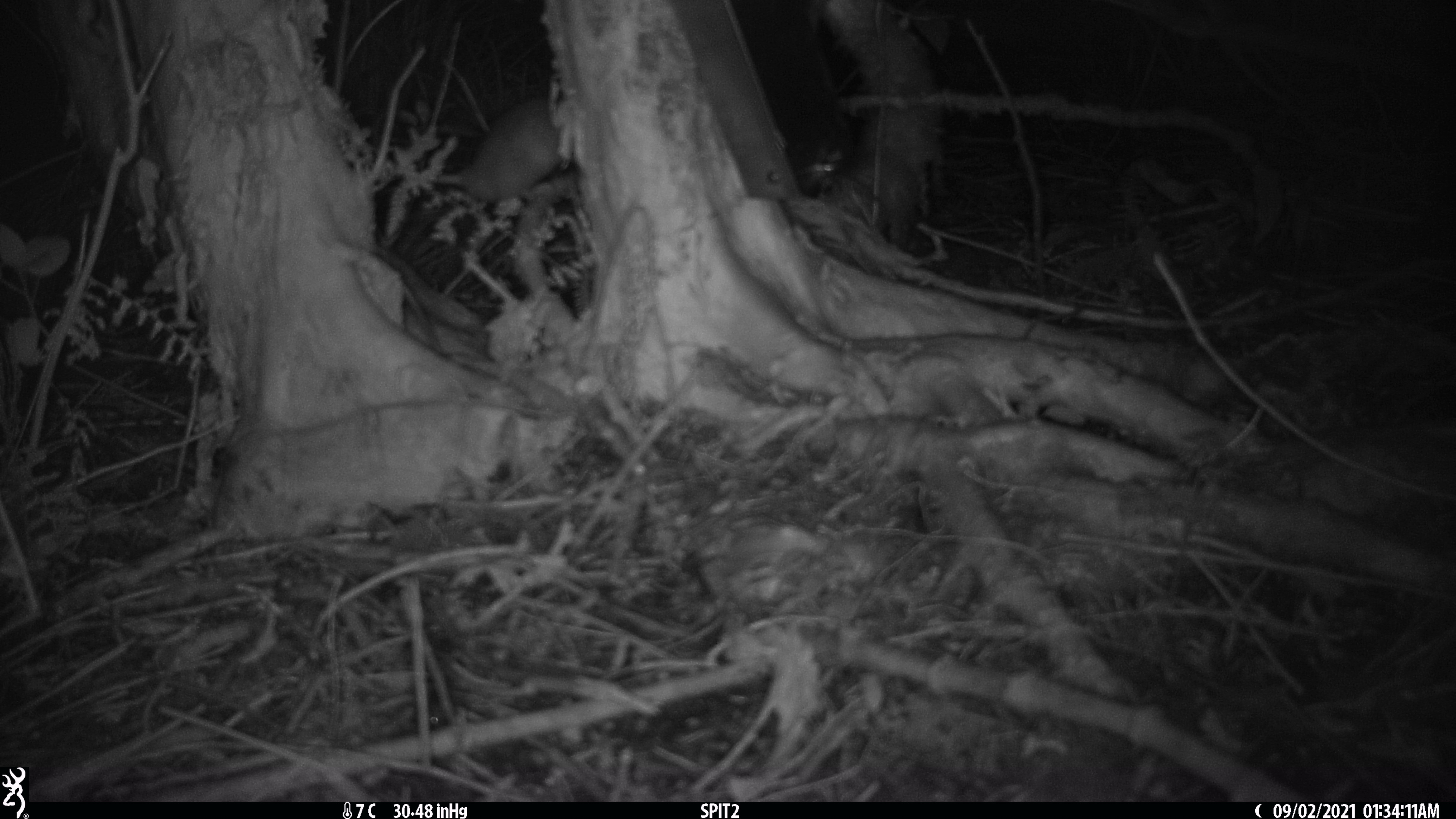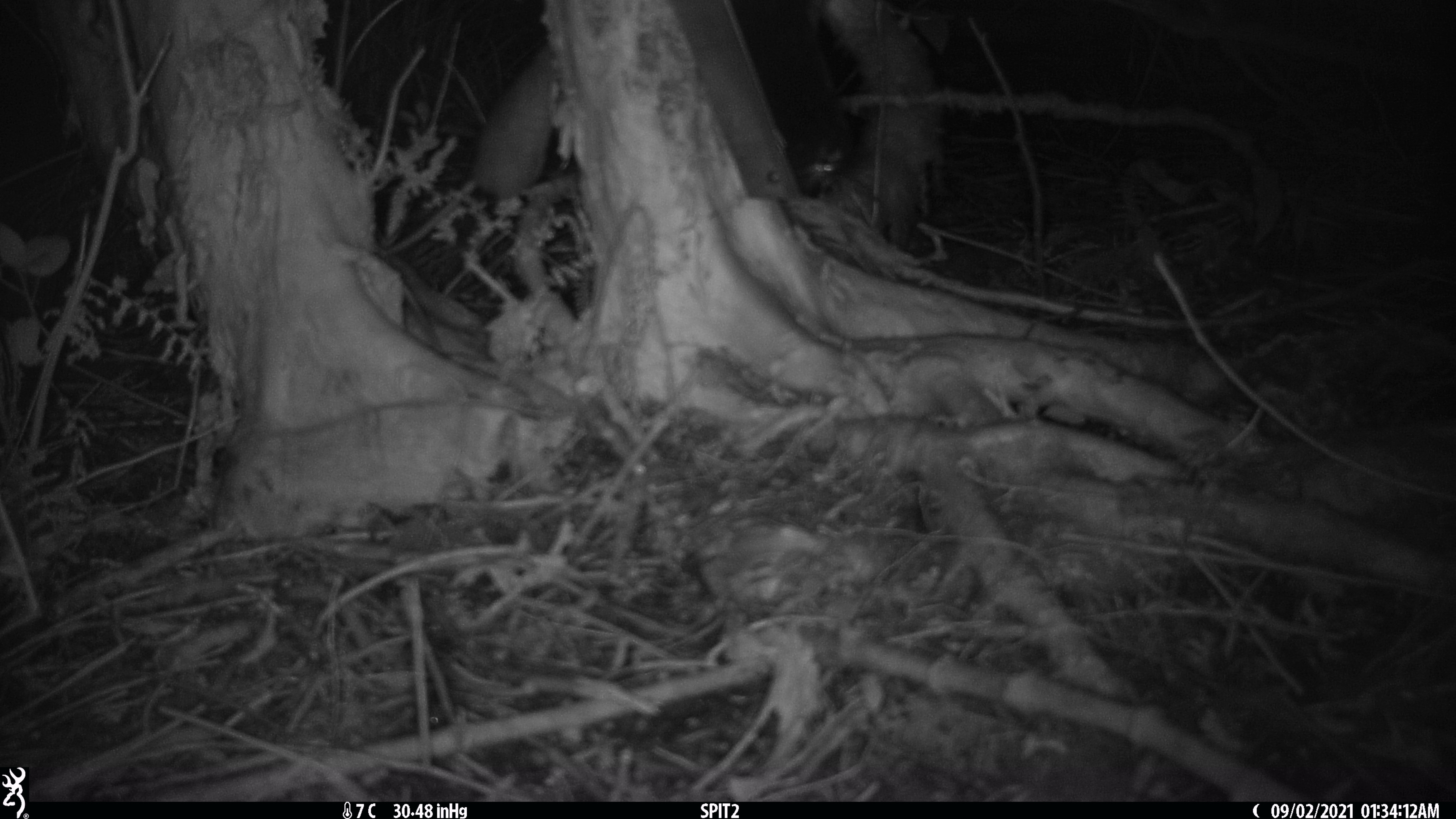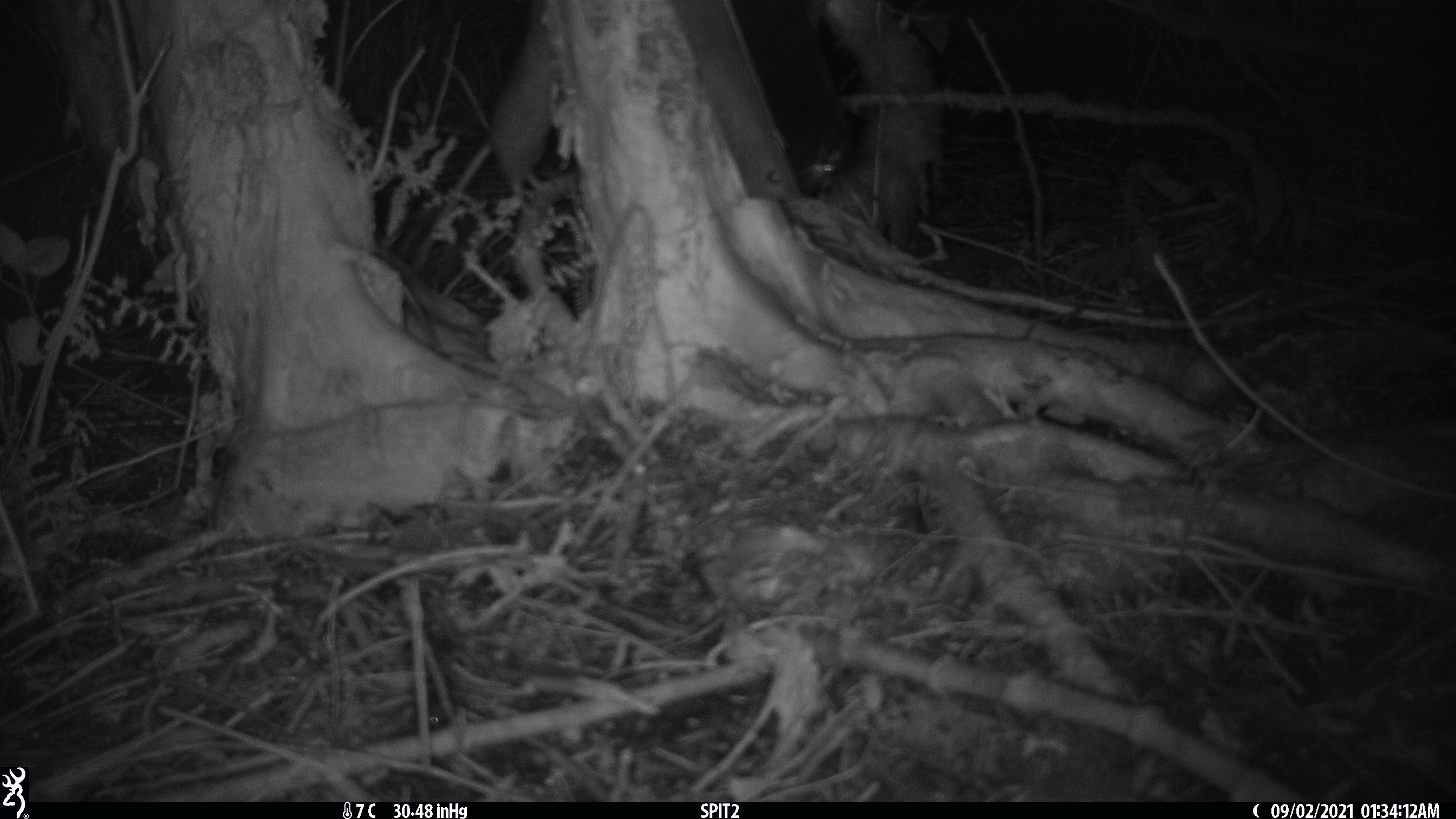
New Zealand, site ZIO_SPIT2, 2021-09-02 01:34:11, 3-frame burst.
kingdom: Animalia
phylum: Chordata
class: Mammalia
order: Rodentia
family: Muridae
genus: Rattus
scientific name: Rattus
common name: rat